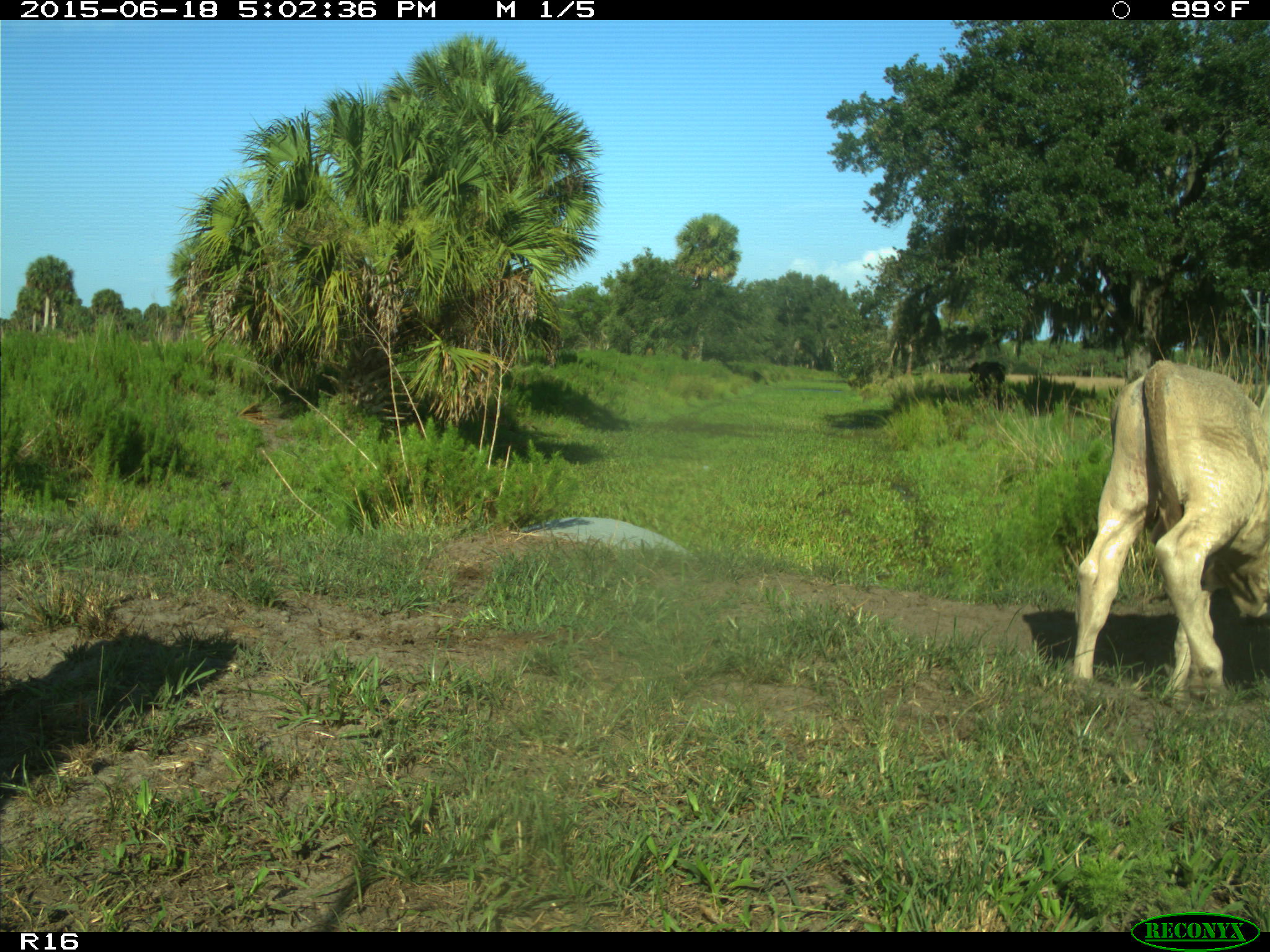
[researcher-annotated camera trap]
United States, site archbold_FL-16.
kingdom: Animalia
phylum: Chordata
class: Mammalia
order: Artiodactyla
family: Bovidae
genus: Bos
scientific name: Bos taurus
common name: domestic cow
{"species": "Bos taurus (domestic cow)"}